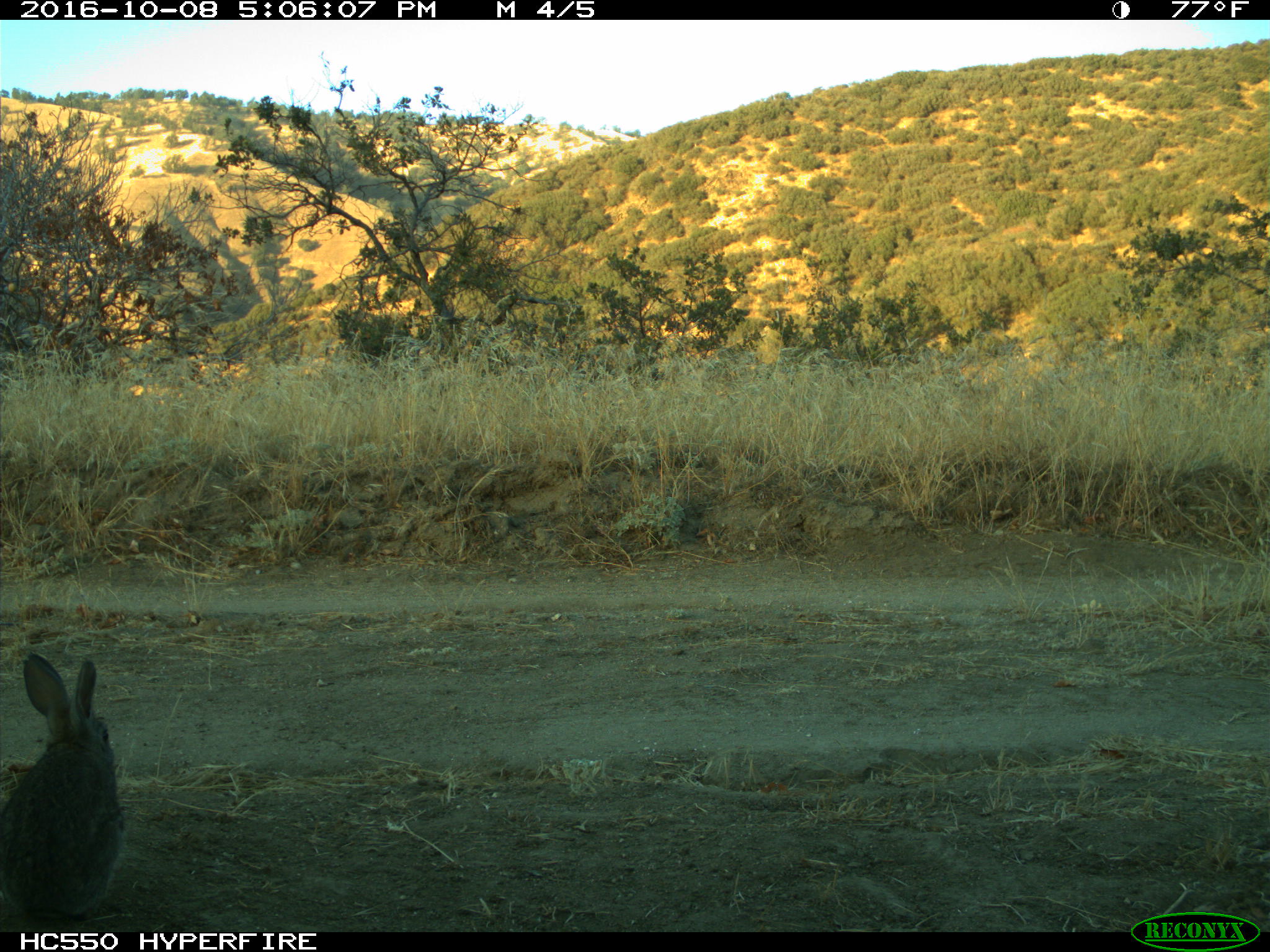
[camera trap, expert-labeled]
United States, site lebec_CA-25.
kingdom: Animalia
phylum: Chordata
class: Mammalia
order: Lagomorpha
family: Leporidae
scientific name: Leporidae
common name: rabbits and hares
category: unidentified rabbit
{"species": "unidentified rabbit (rabbits and hares) (Leporidae)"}